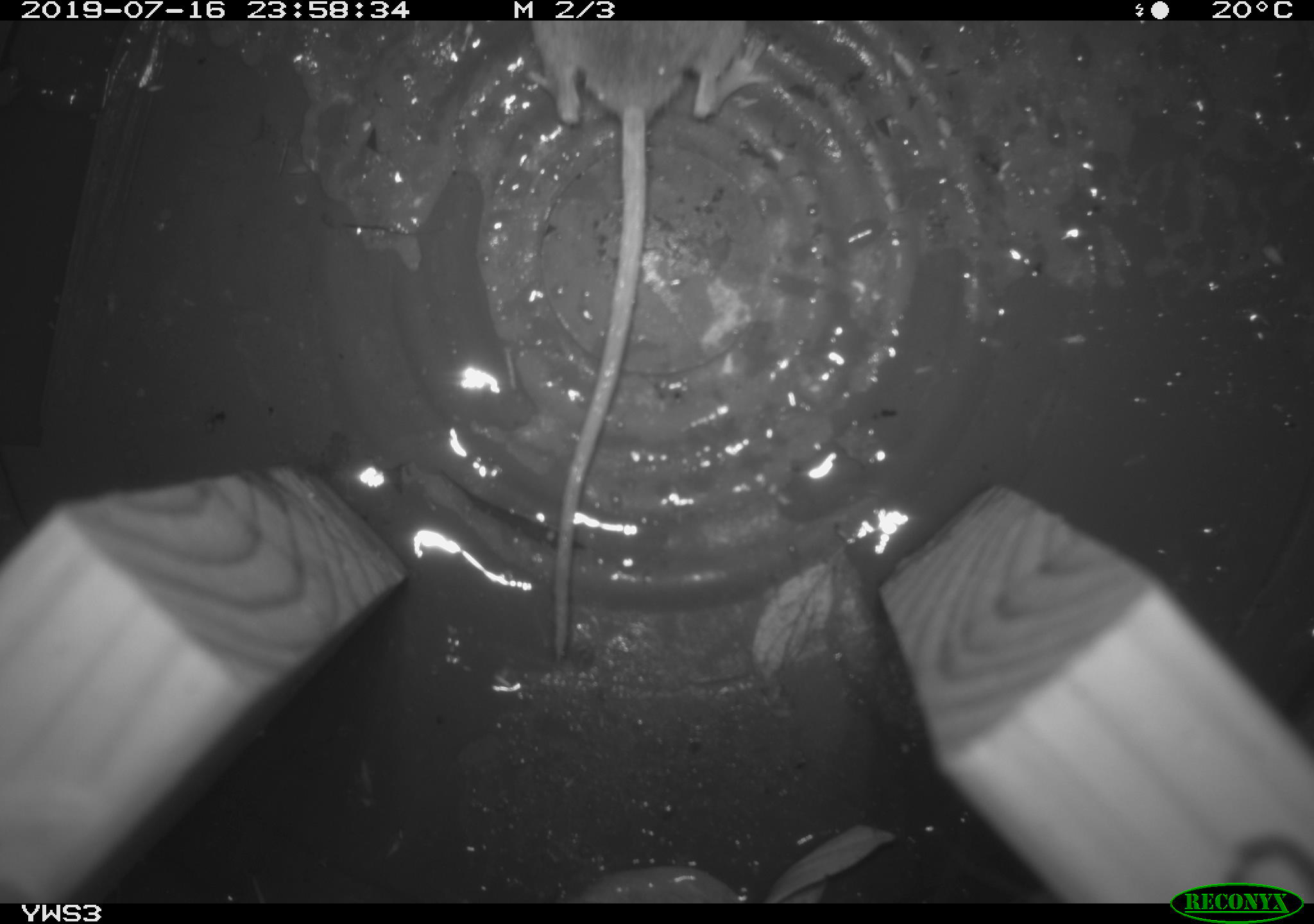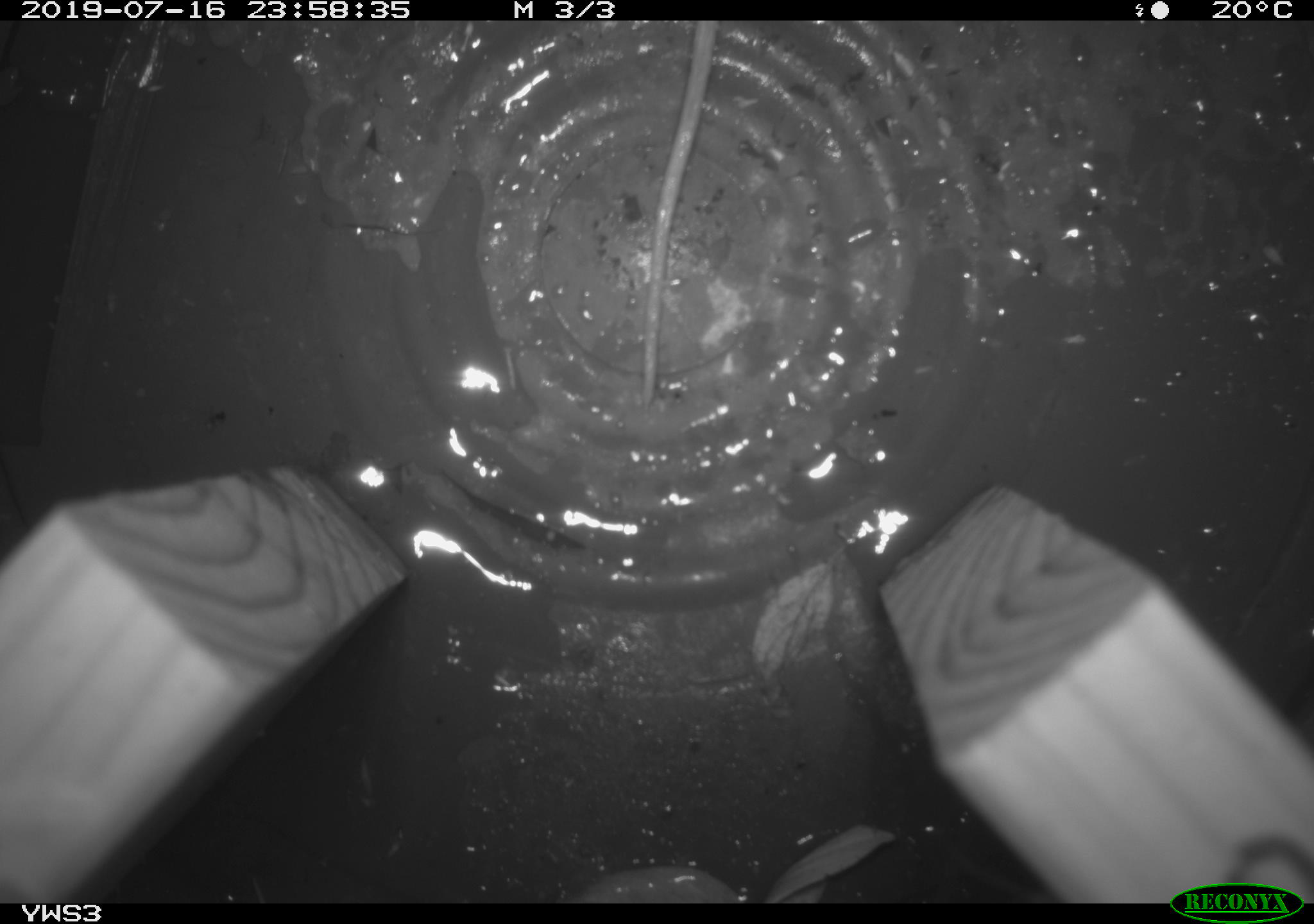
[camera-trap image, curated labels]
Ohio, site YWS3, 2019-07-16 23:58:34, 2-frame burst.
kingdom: Animalia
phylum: Chordata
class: Mammalia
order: Rodentia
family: Cricetidae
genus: Peromyscus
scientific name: Peromyscus leucopus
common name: white-footed mouse